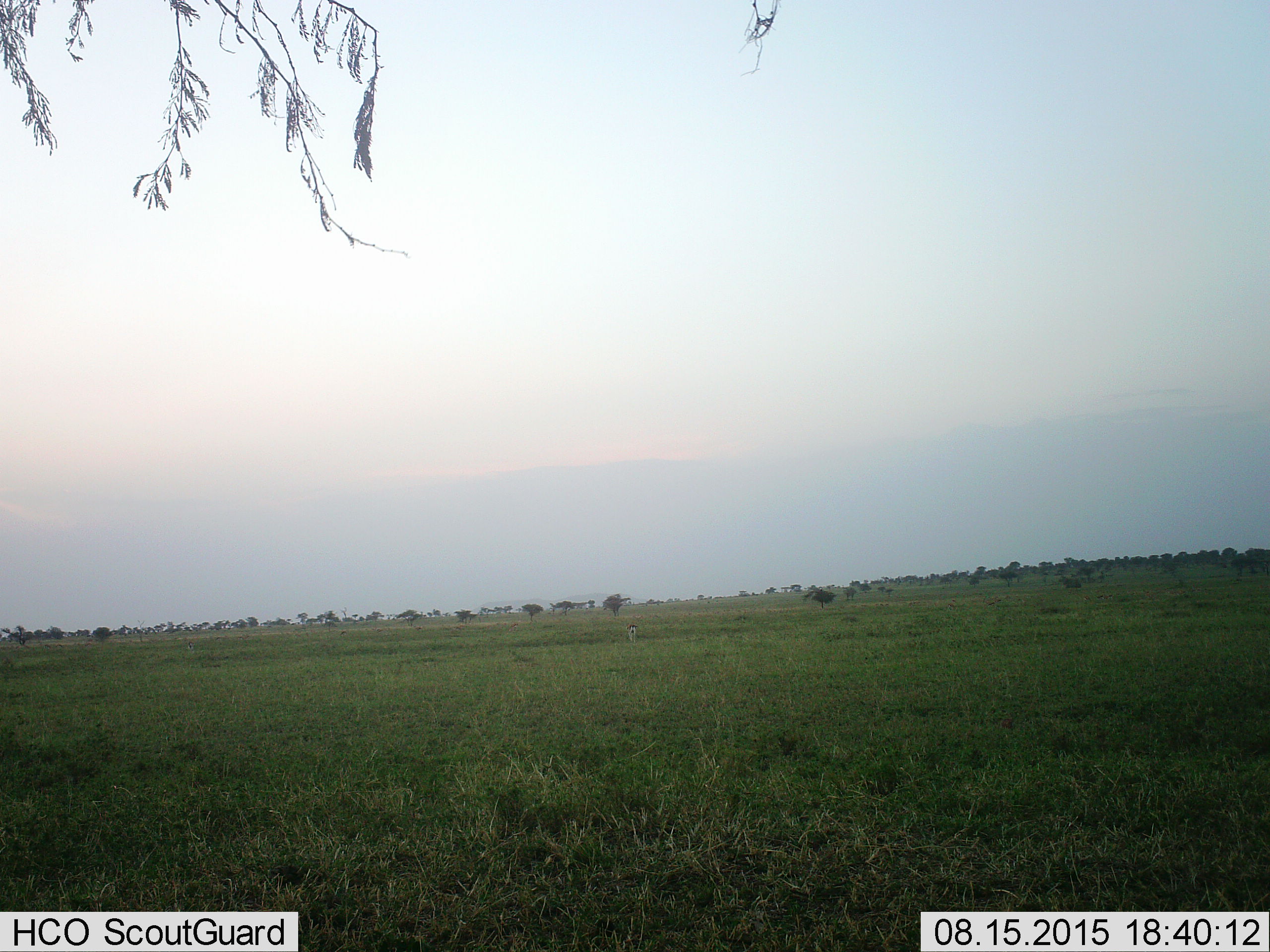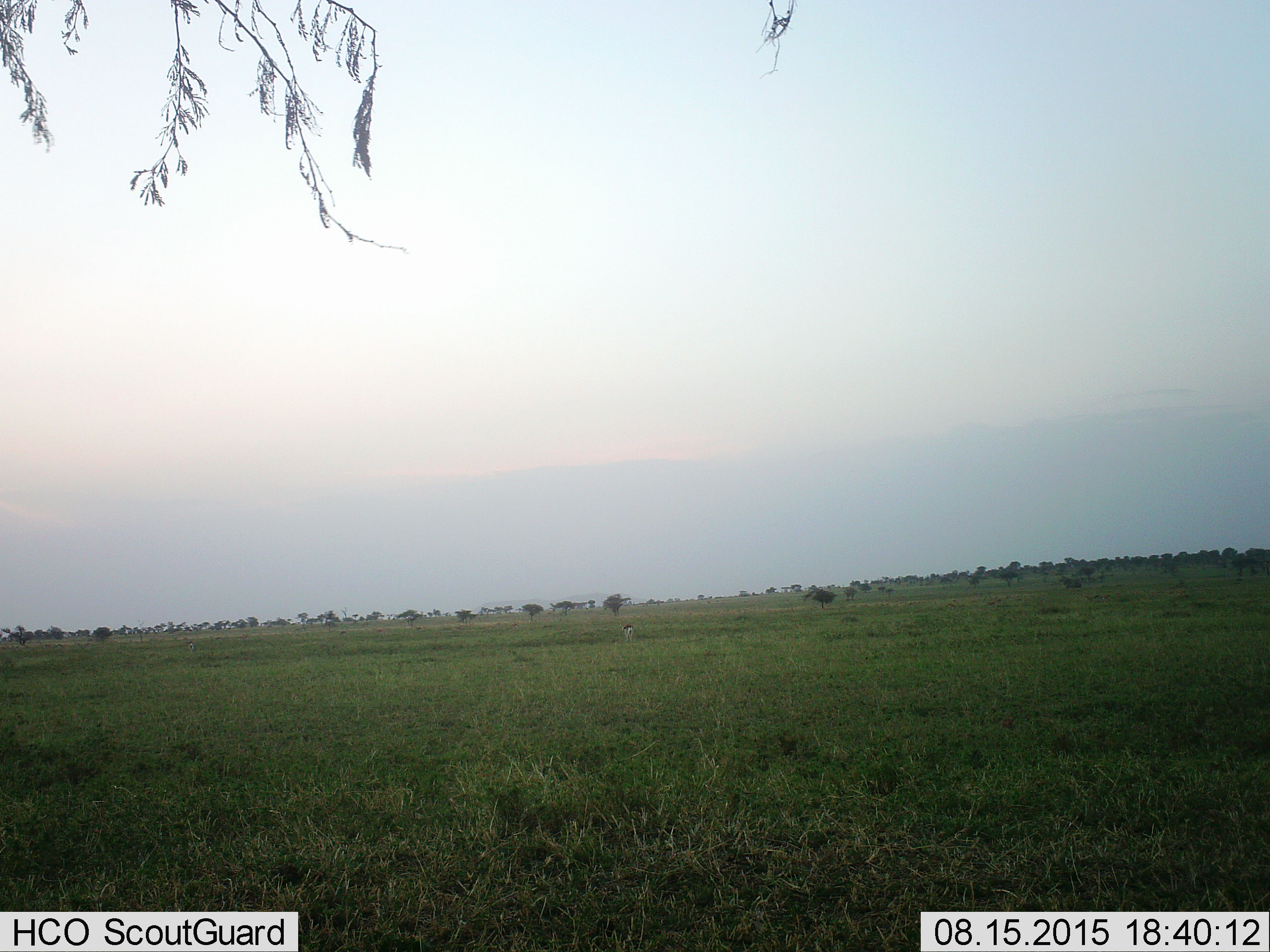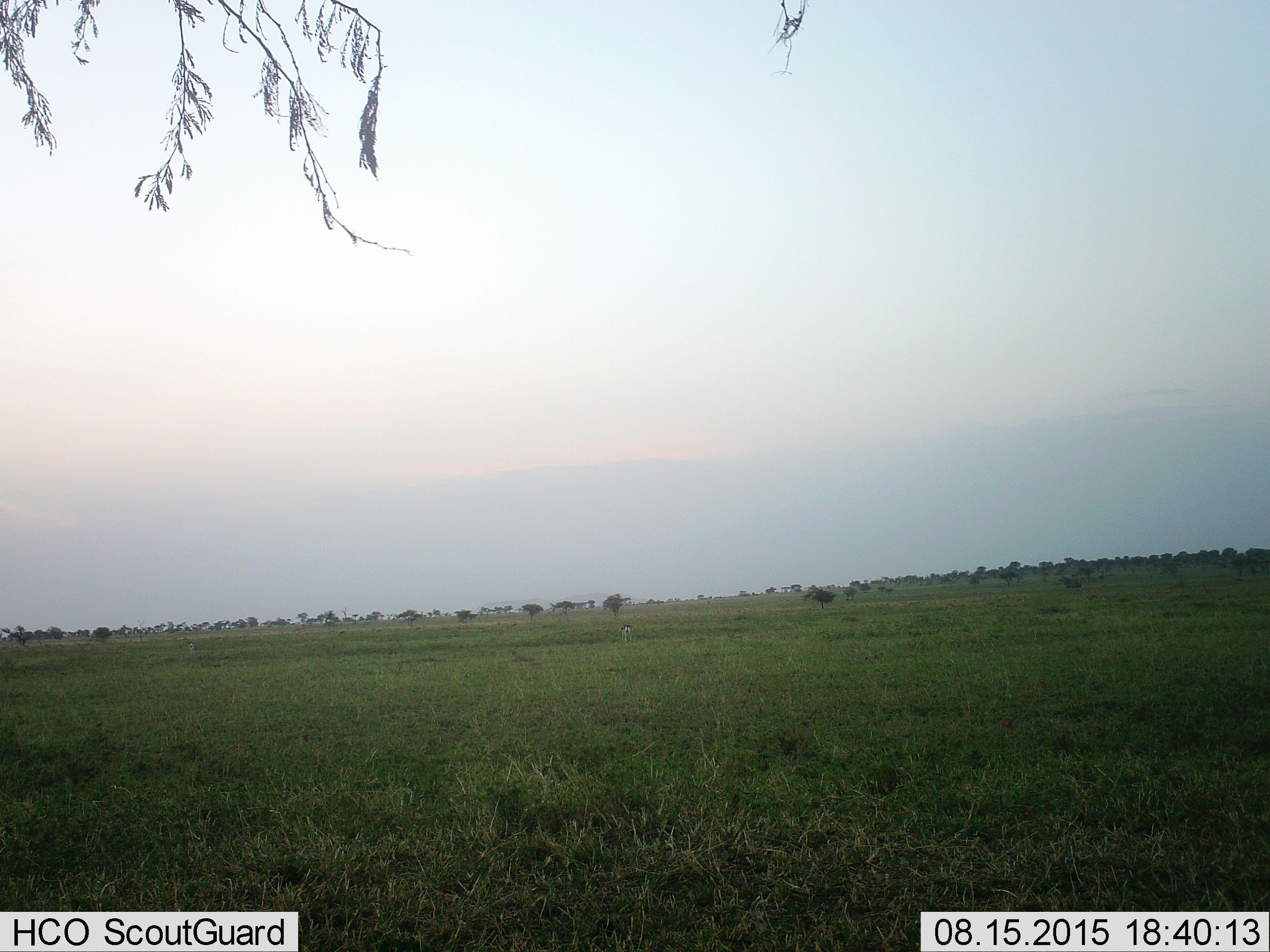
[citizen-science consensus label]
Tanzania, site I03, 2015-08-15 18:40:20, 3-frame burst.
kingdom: Animalia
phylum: Chordata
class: Mammalia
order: Artiodactyla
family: Bovidae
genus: Eudorcas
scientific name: Eudorcas thomsonii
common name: thomson's gazelle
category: gazellethomsons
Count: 1.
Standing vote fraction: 20%.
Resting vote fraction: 0%.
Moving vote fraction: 80%.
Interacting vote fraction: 0%.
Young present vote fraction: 0%.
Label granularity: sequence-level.